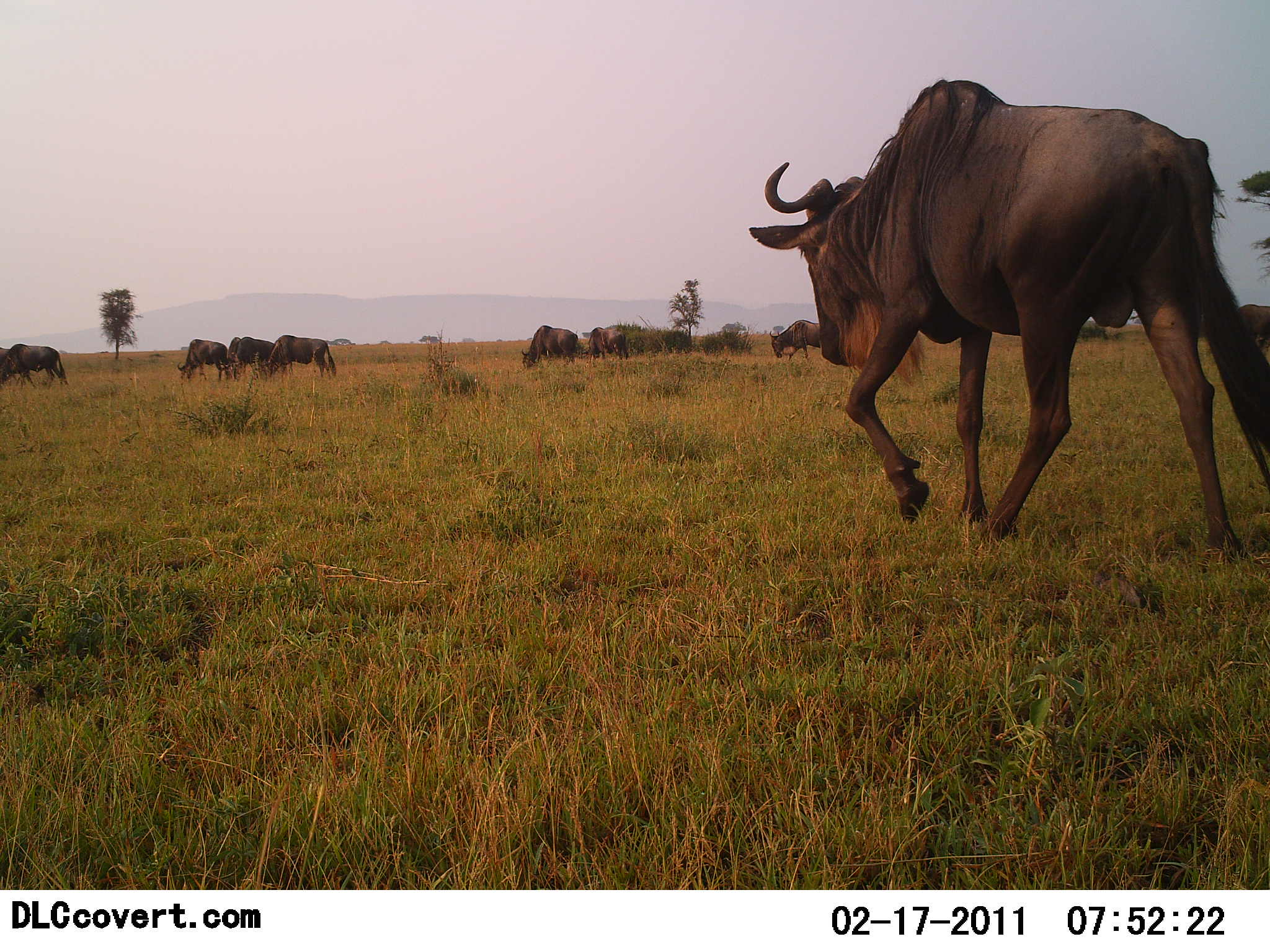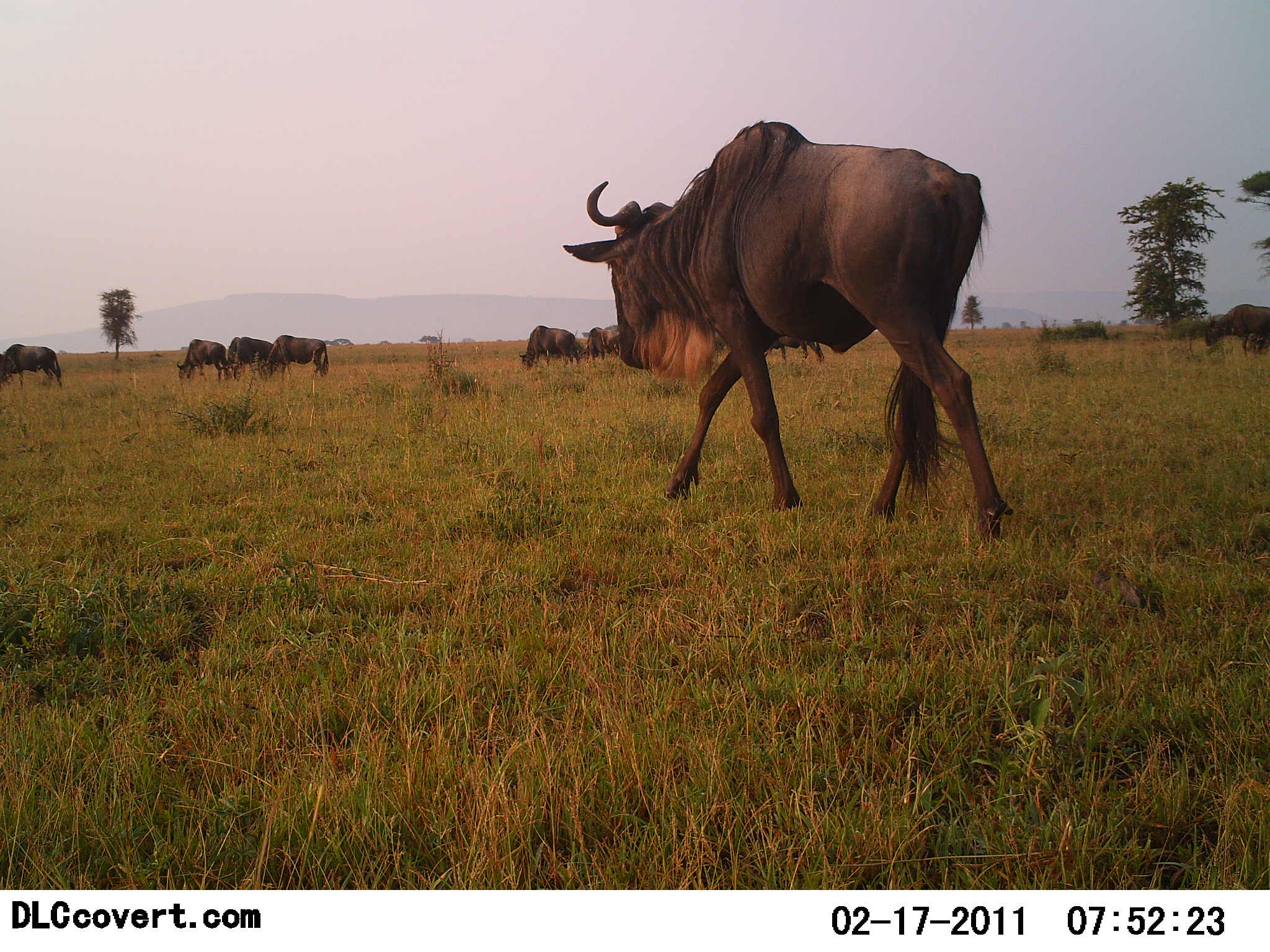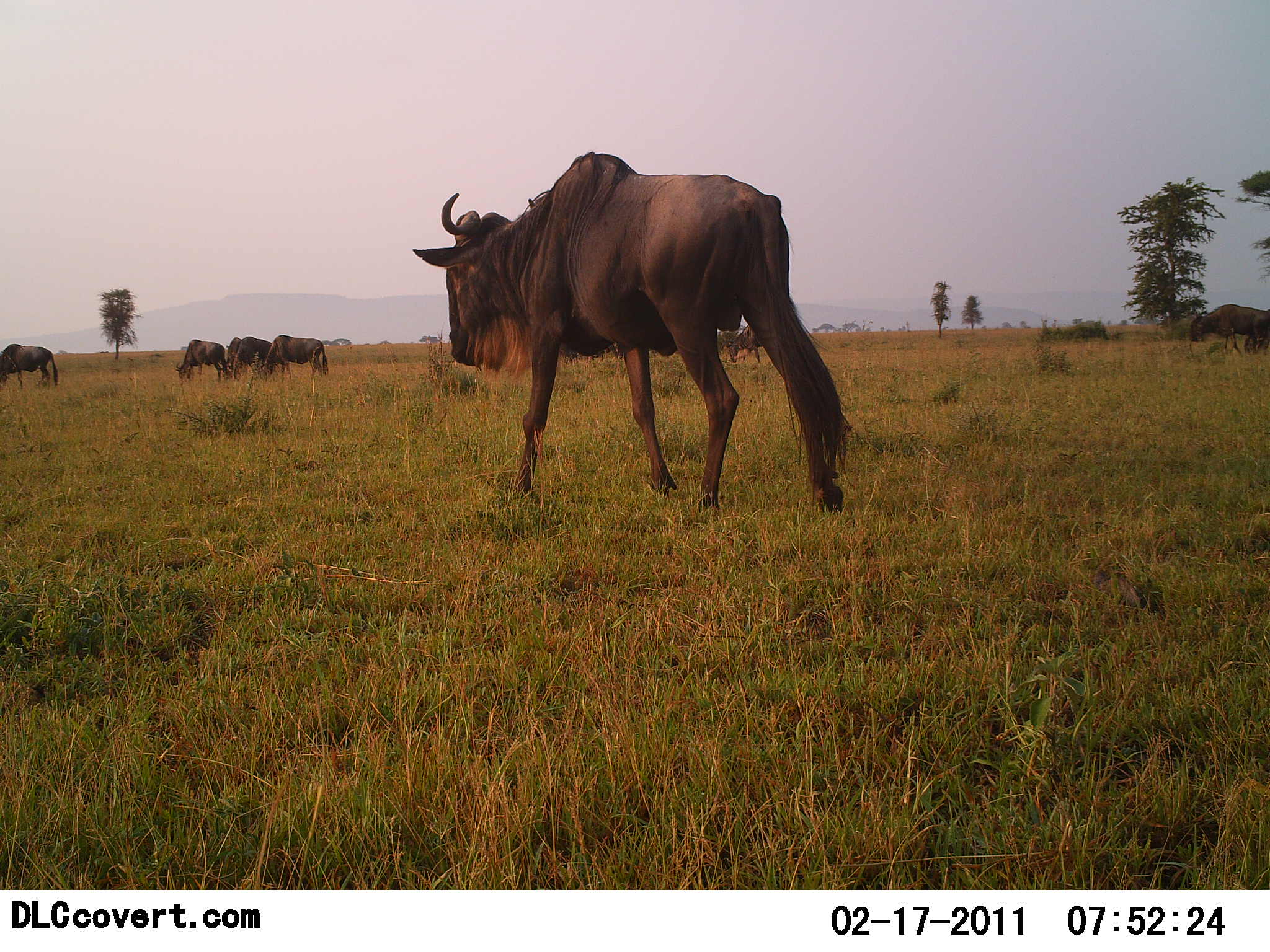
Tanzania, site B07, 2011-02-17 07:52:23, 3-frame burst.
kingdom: Animalia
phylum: Chordata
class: Mammalia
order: Artiodactyla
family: Bovidae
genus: Connochaetes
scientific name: Connochaetes taurinus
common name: blue wildebeest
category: wildebeest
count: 9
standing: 50%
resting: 0%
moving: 100%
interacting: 0%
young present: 0%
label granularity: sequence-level